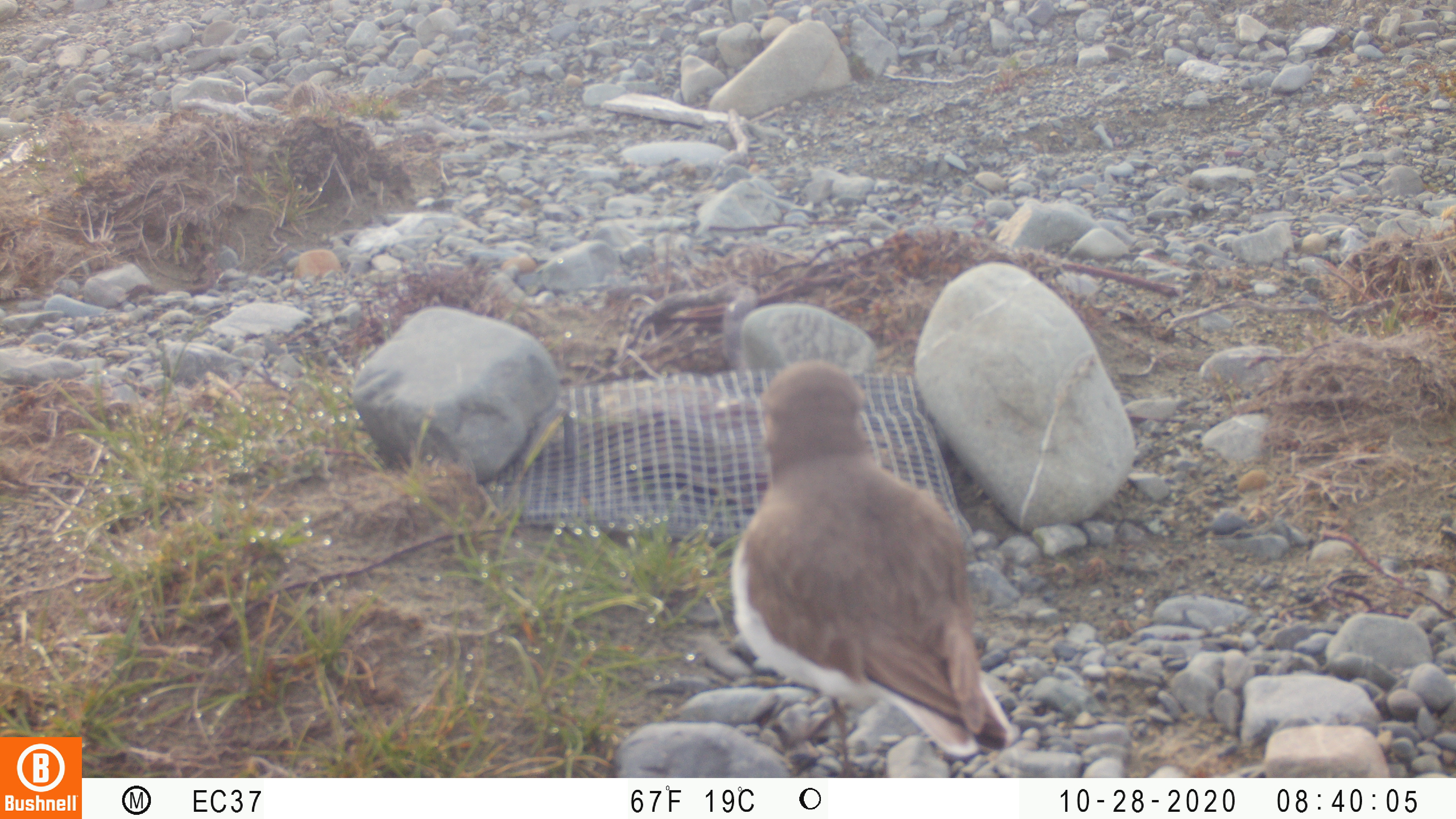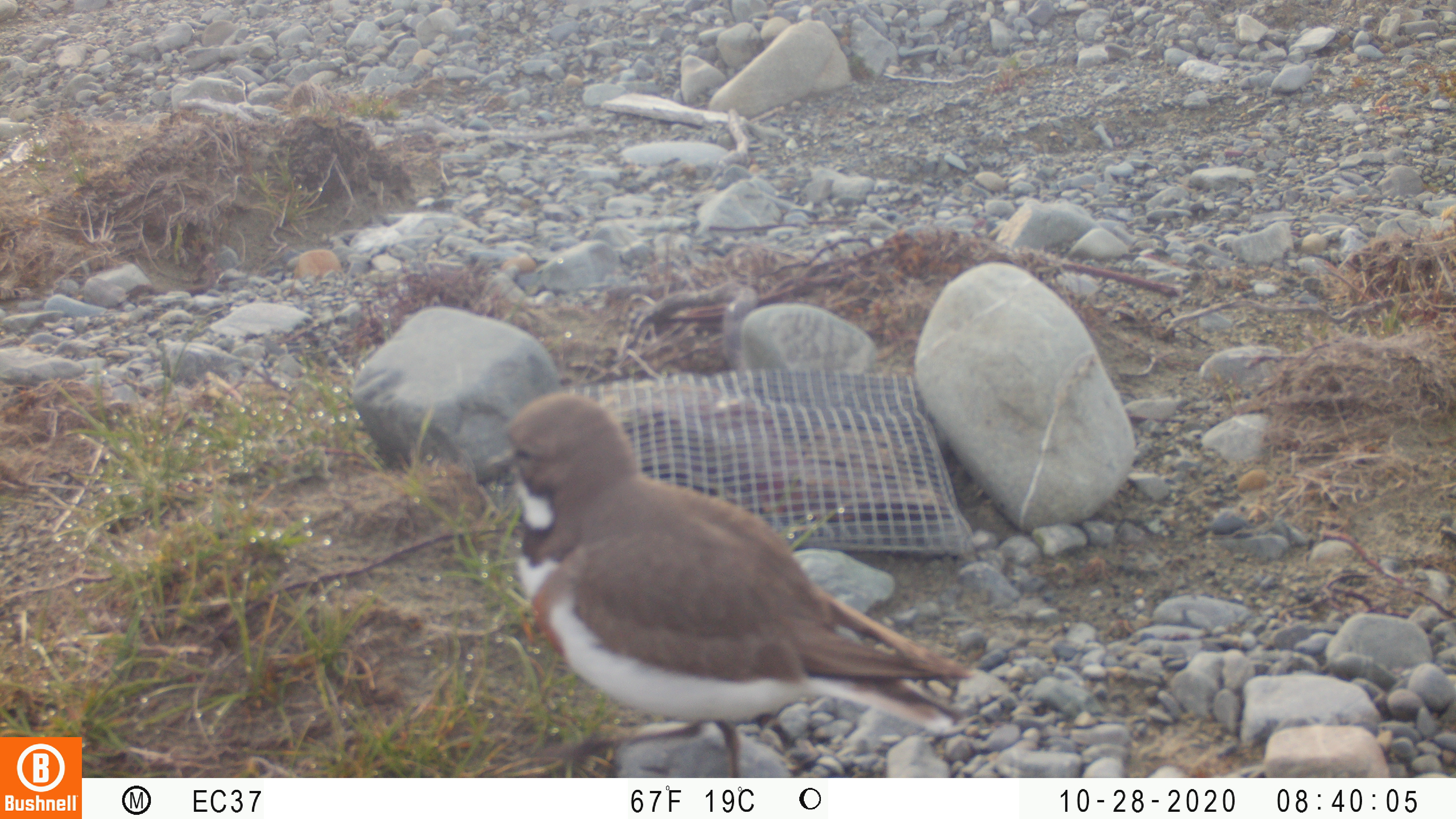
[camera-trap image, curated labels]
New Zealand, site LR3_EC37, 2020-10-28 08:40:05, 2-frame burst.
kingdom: Animalia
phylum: Chordata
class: Aves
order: Charadriiformes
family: Charadriidae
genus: Charadrius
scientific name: Charadrius bicinctus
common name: double-banded plover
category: banded dotterel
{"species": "banded dotterel (double-banded plover) (Charadrius bicinctus)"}